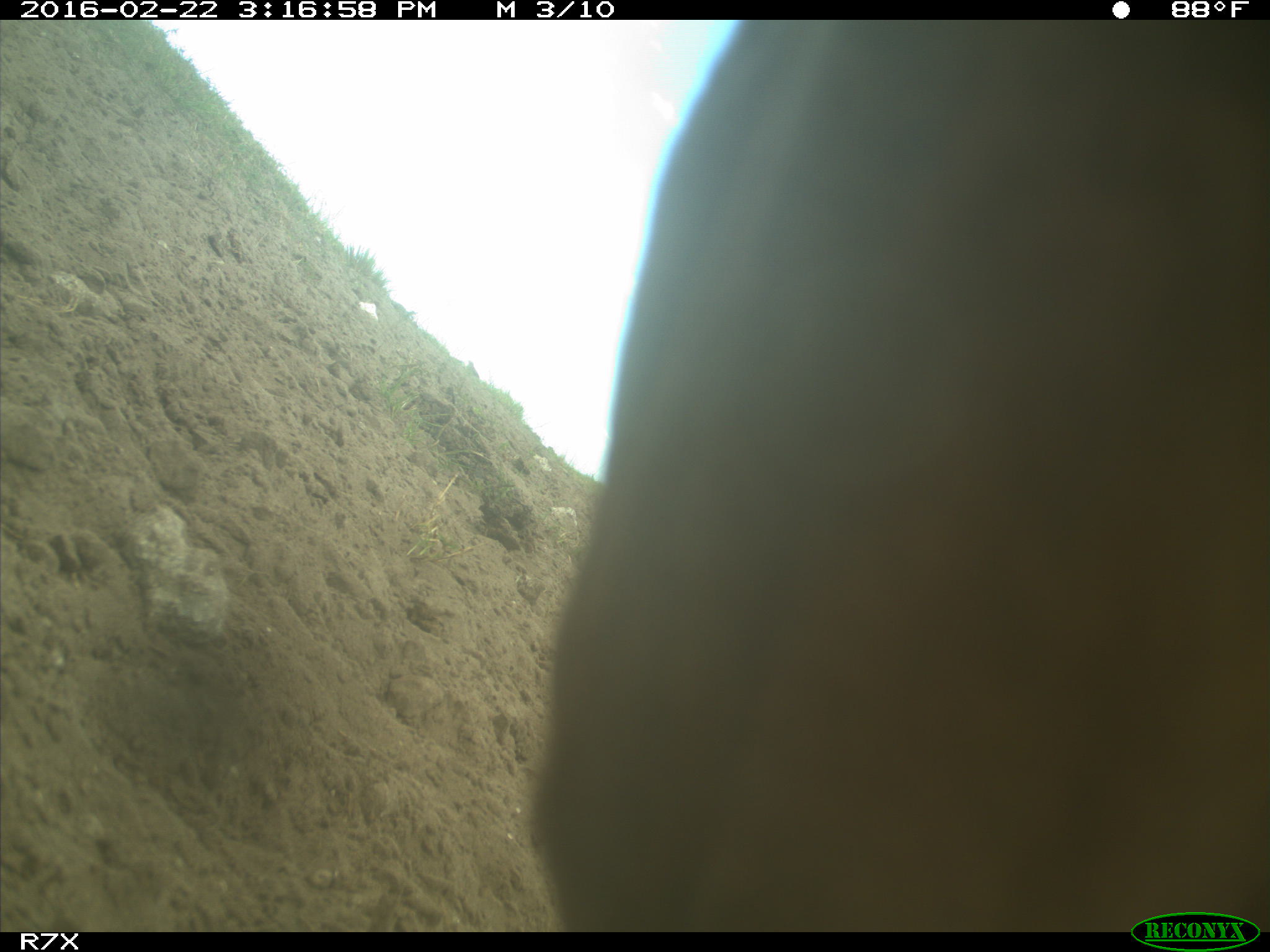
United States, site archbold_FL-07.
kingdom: Animalia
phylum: Chordata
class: Mammalia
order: Artiodactyla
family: Bovidae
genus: Bos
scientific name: Bos taurus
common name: domestic cow